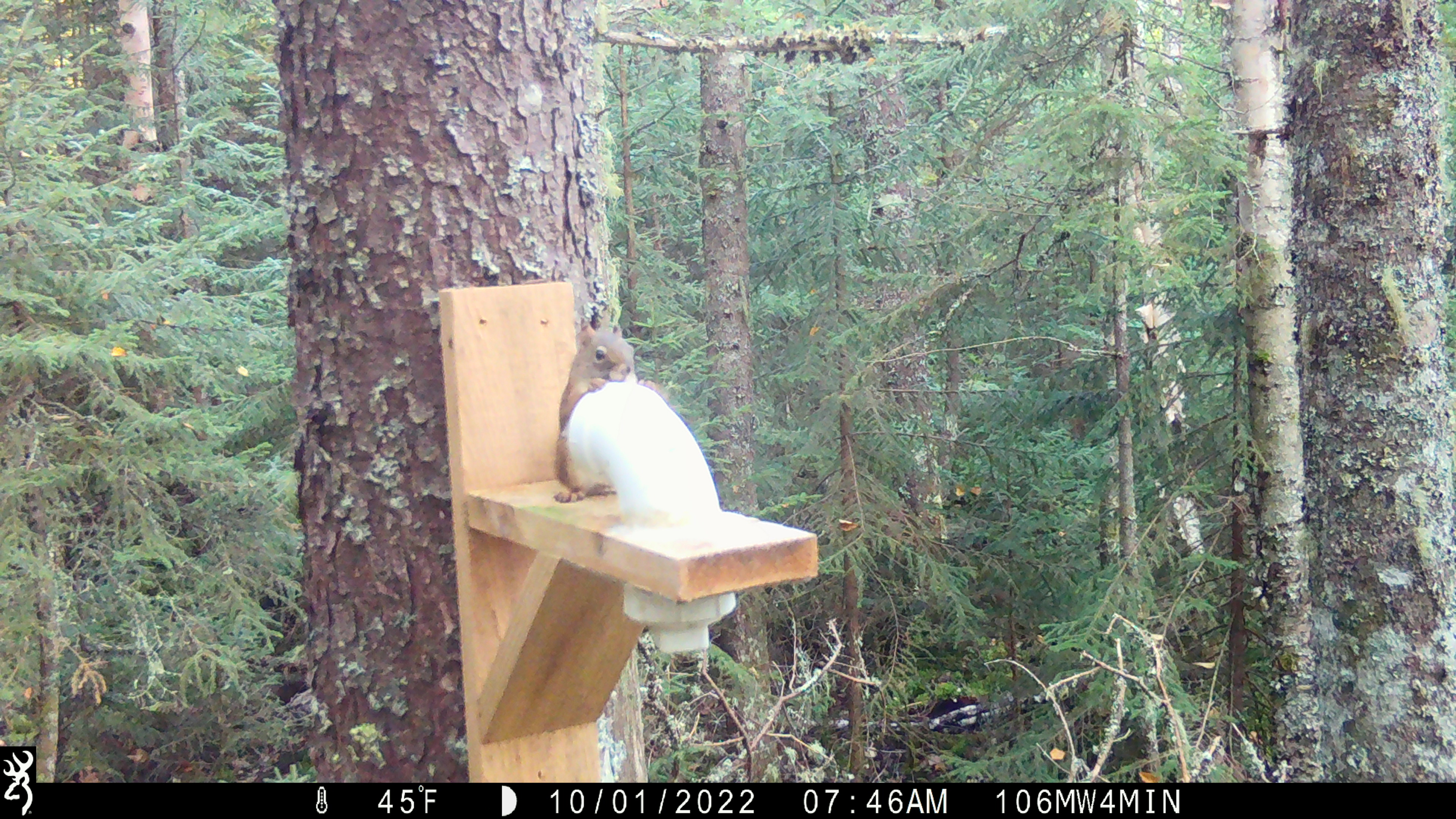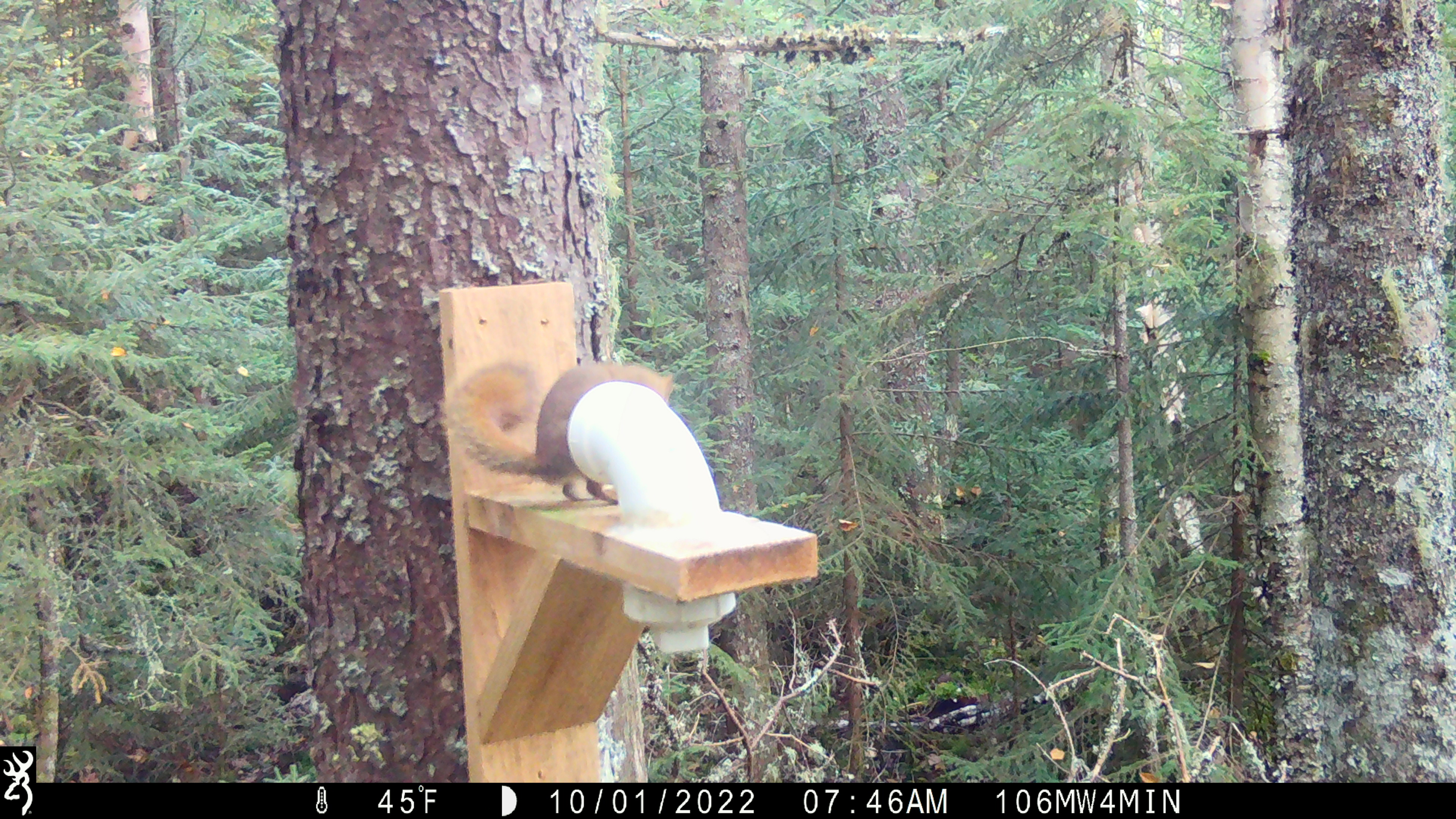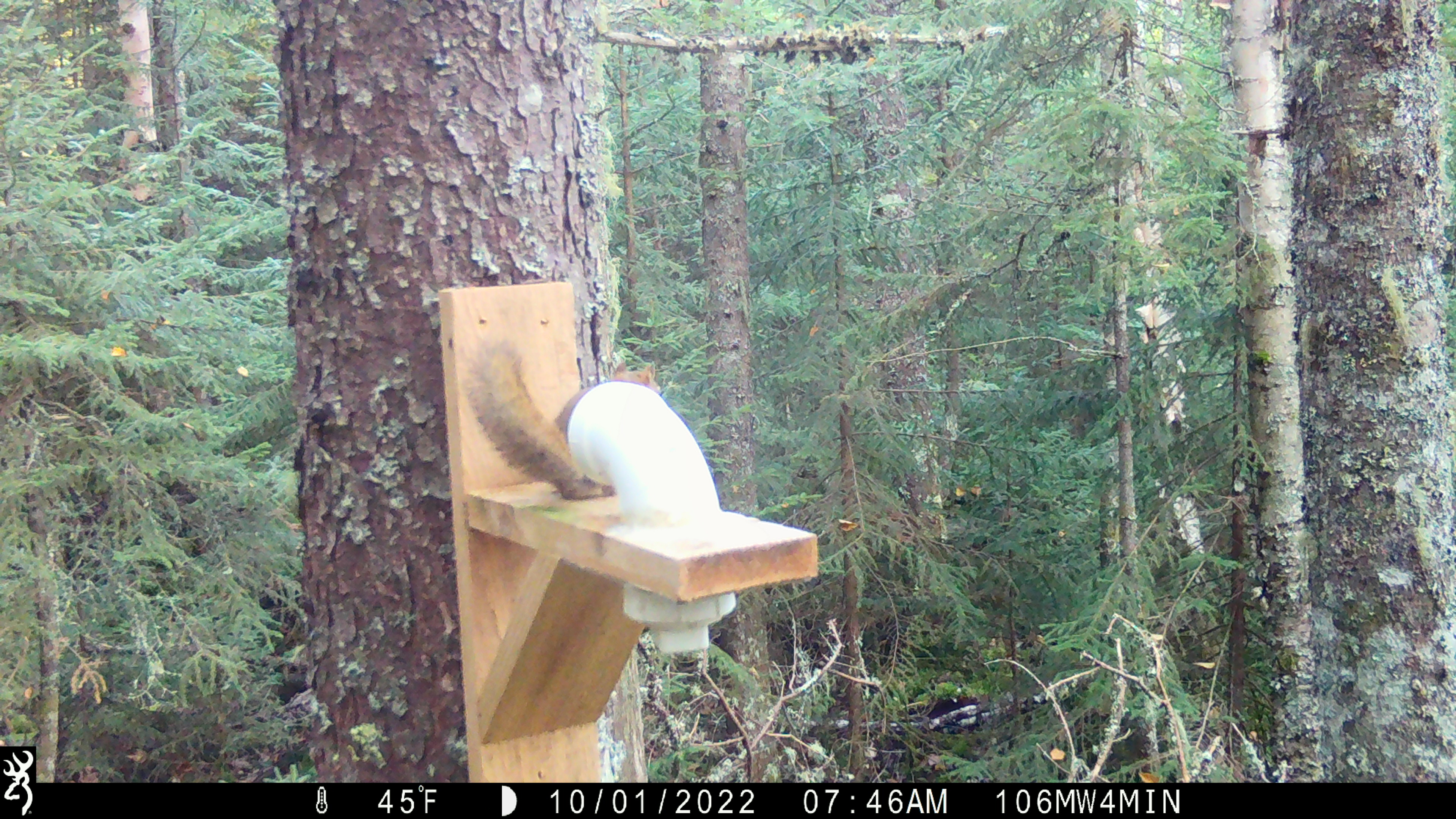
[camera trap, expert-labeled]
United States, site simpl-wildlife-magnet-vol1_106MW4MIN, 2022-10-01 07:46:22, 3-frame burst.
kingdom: Animalia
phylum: Chordata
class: Mammalia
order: Rodentia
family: Sciuridae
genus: Tamiasciurus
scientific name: Tamiasciurus hudsonicus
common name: red squirrel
Red squirrel (Tamiasciurus hudsonicus).